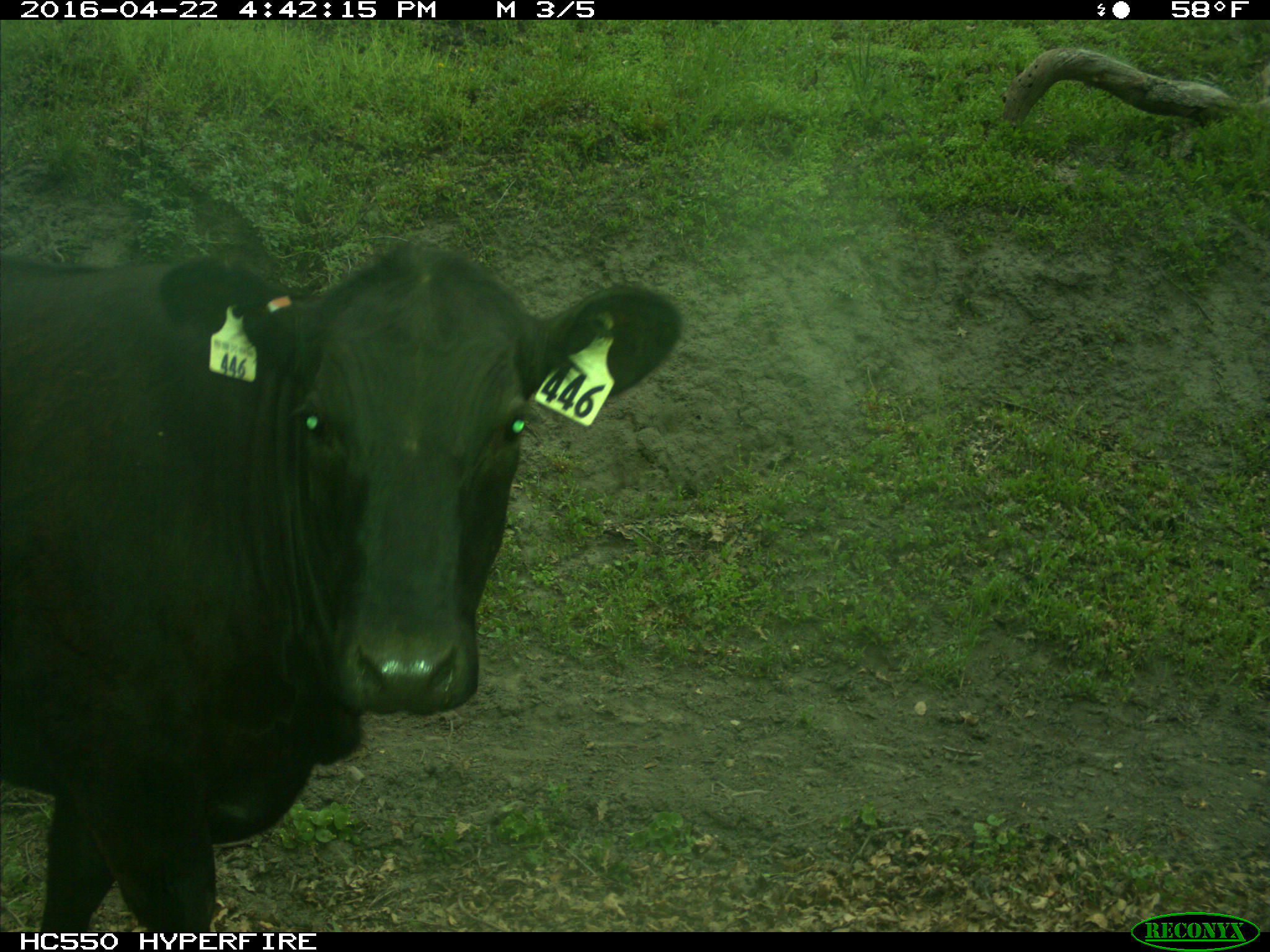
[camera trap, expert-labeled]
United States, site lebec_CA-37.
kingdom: Animalia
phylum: Chordata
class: Mammalia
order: Artiodactyla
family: Bovidae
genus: Bos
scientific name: Bos taurus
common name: domestic cow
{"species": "Bos taurus (domestic cow)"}